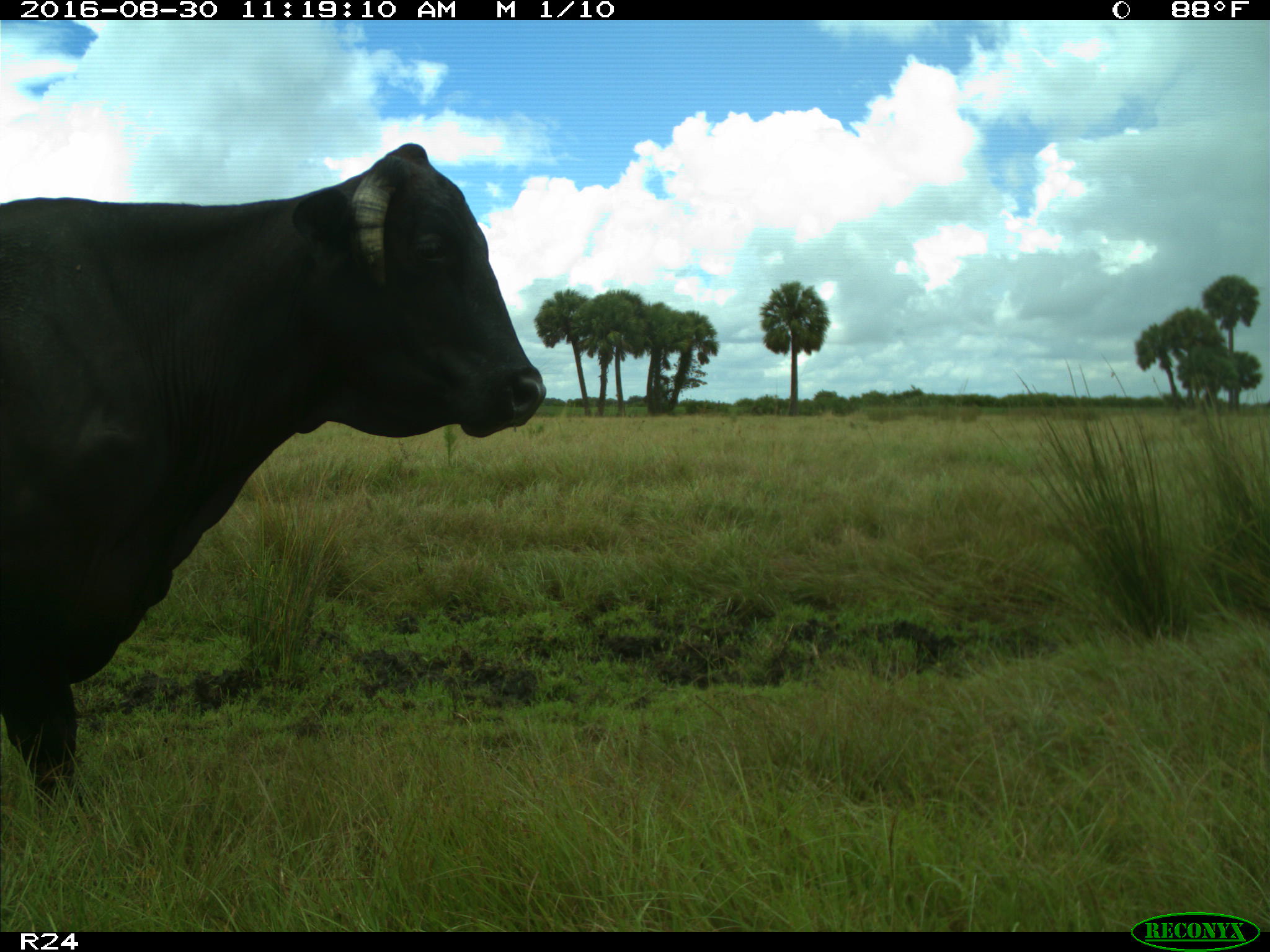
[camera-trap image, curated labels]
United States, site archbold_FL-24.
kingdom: Animalia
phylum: Chordata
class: Mammalia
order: Artiodactyla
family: Bovidae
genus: Bos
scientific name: Bos taurus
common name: domestic cow